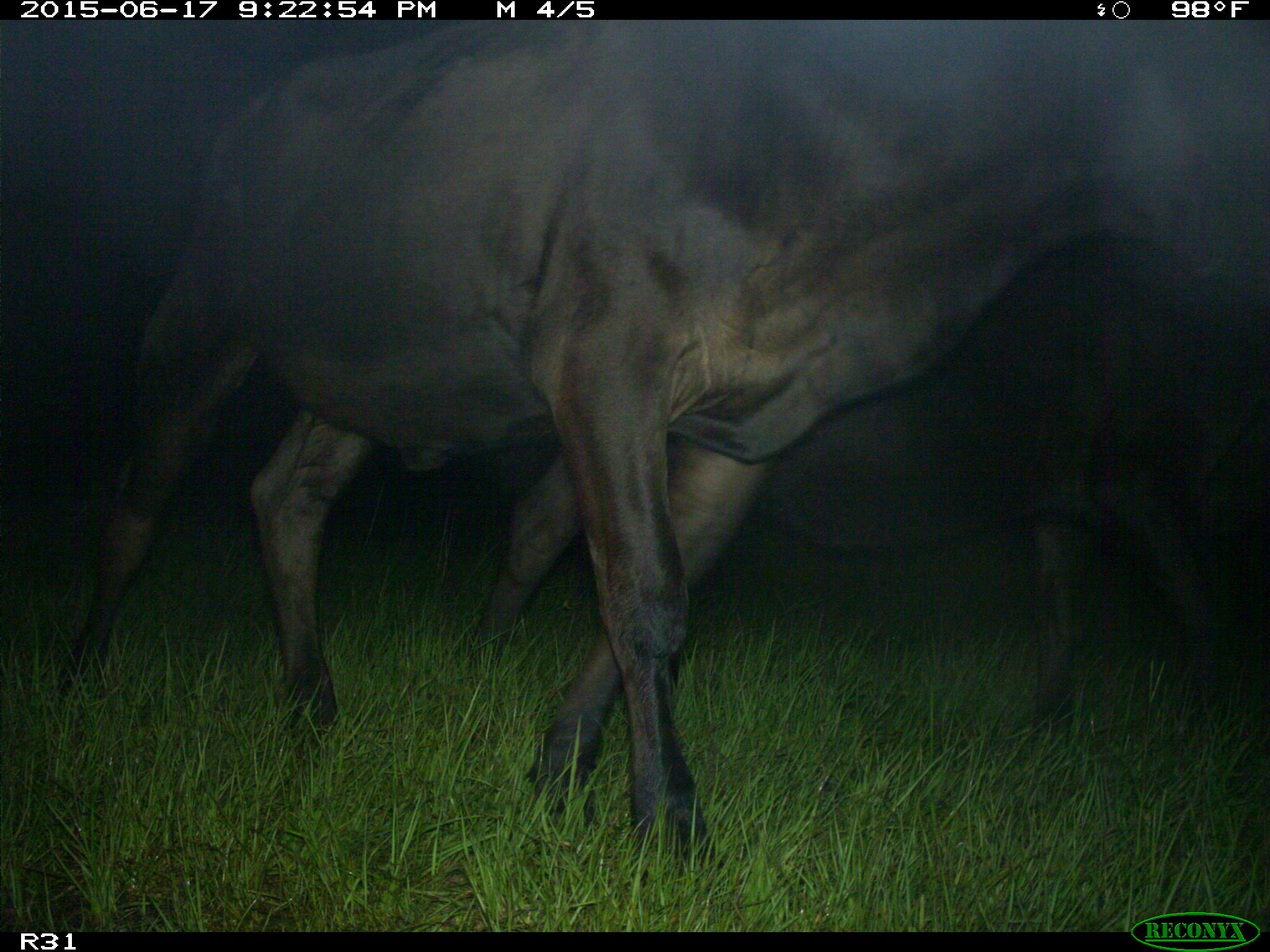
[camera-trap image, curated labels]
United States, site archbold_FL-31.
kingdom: Animalia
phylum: Chordata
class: Mammalia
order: Artiodactyla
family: Bovidae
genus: Bos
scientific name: Bos taurus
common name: domestic cow